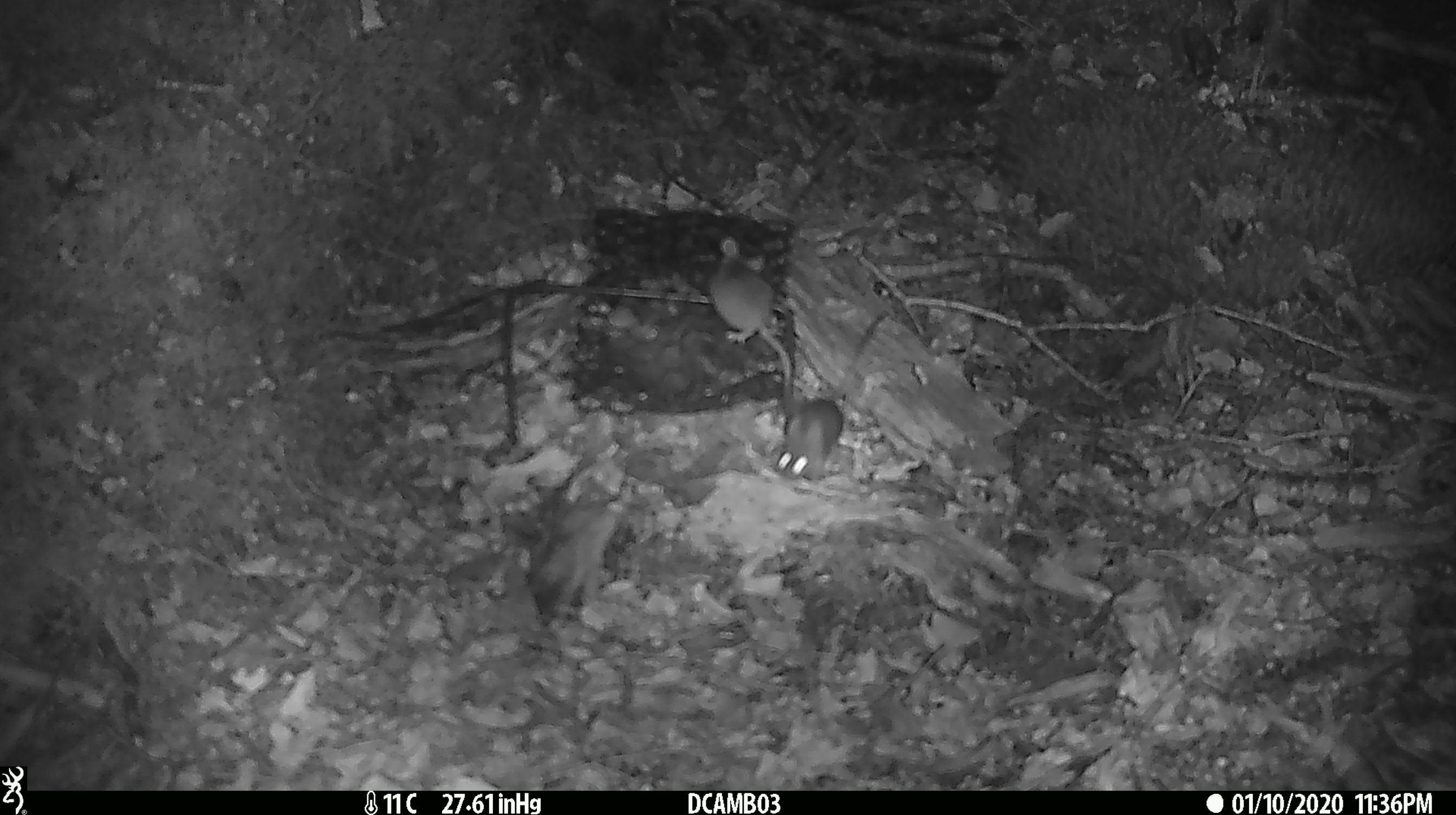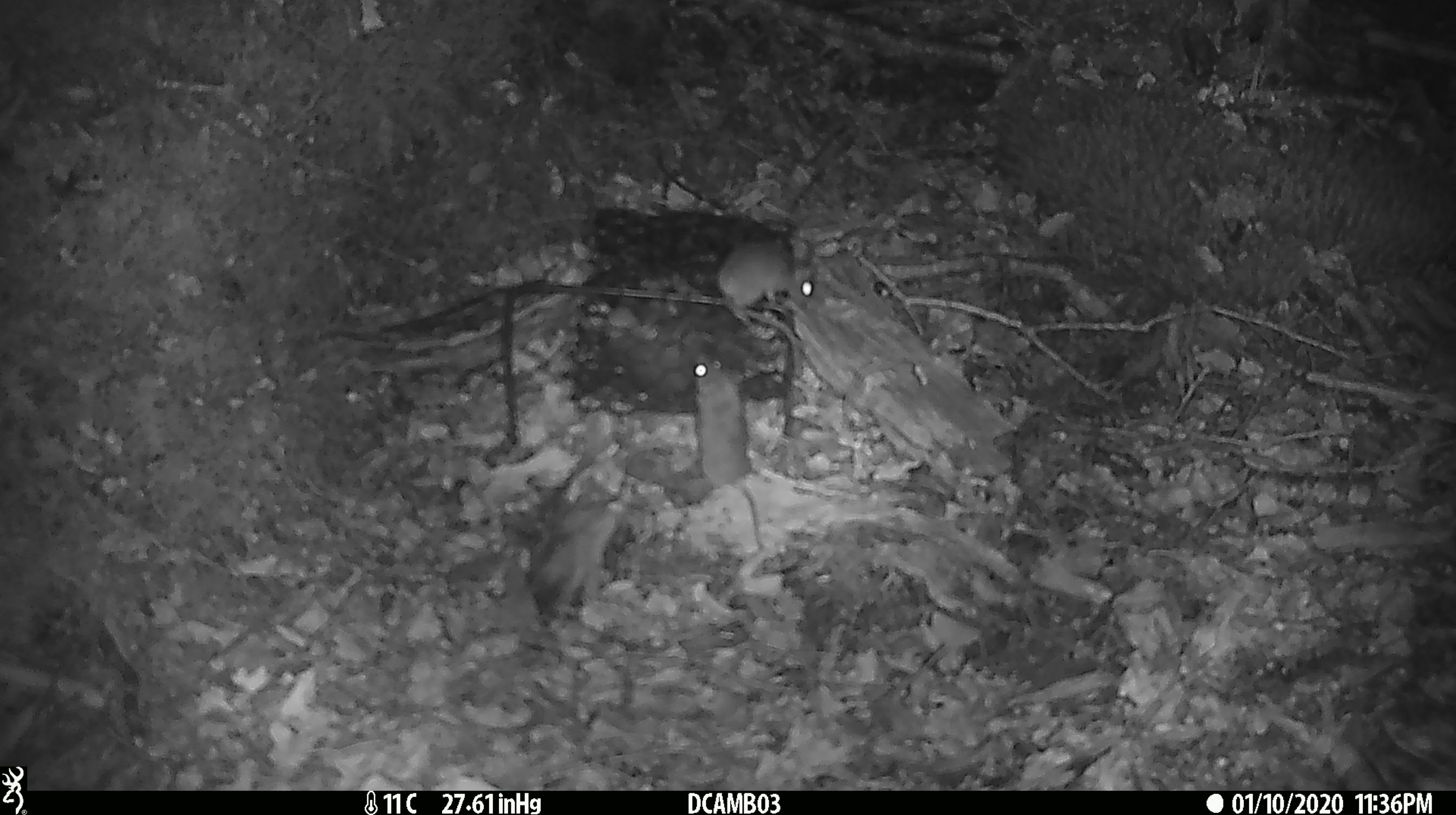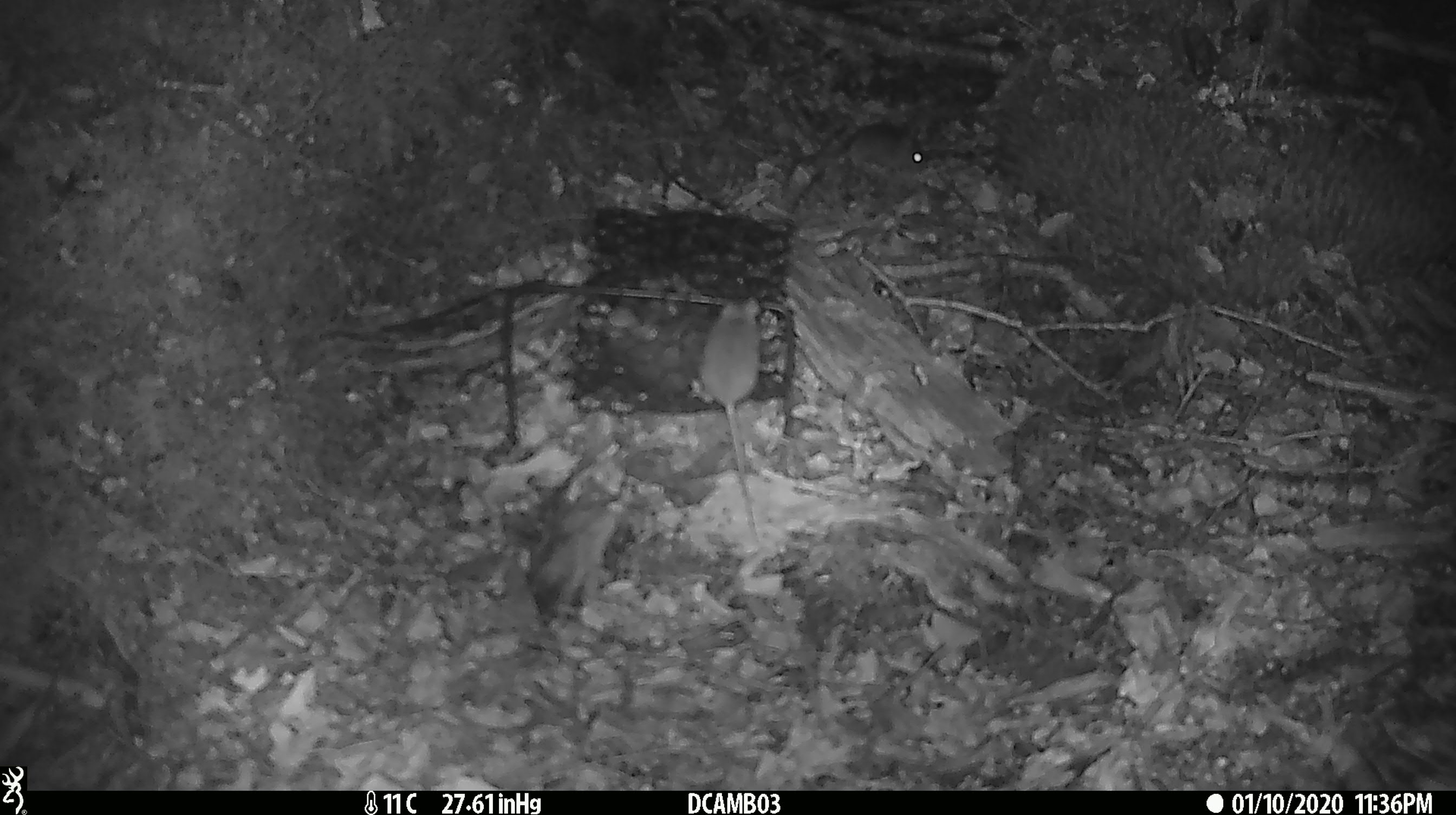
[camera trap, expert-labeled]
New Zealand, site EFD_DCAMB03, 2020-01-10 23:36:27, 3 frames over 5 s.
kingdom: Animalia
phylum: Chordata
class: Mammalia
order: Rodentia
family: Muridae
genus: Mus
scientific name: Mus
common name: mouse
Mouse (Mus).